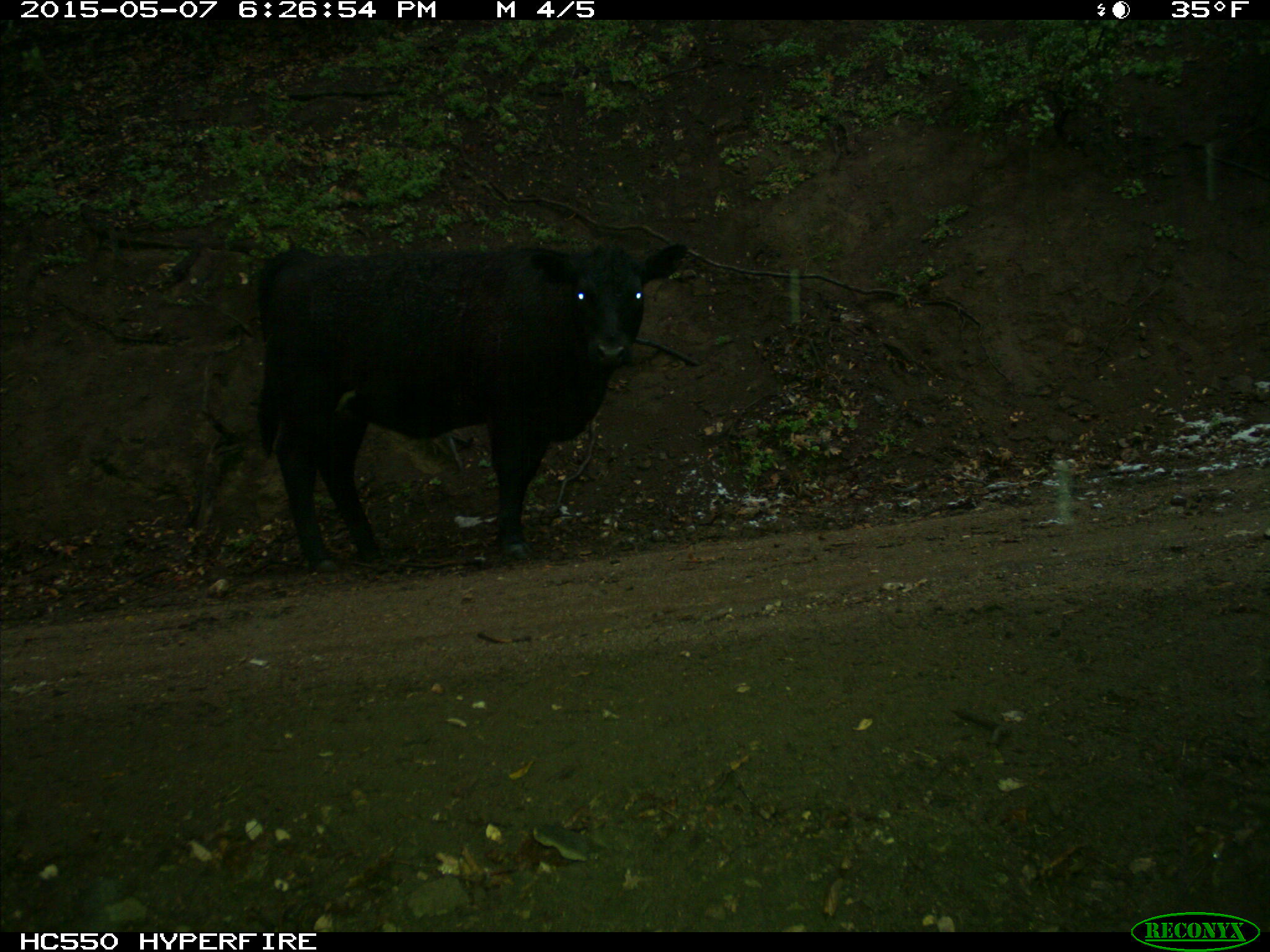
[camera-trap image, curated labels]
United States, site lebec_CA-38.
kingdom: Animalia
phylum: Chordata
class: Mammalia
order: Artiodactyla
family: Bovidae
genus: Bos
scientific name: Bos taurus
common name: domestic cow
Bos taurus (domestic cow).